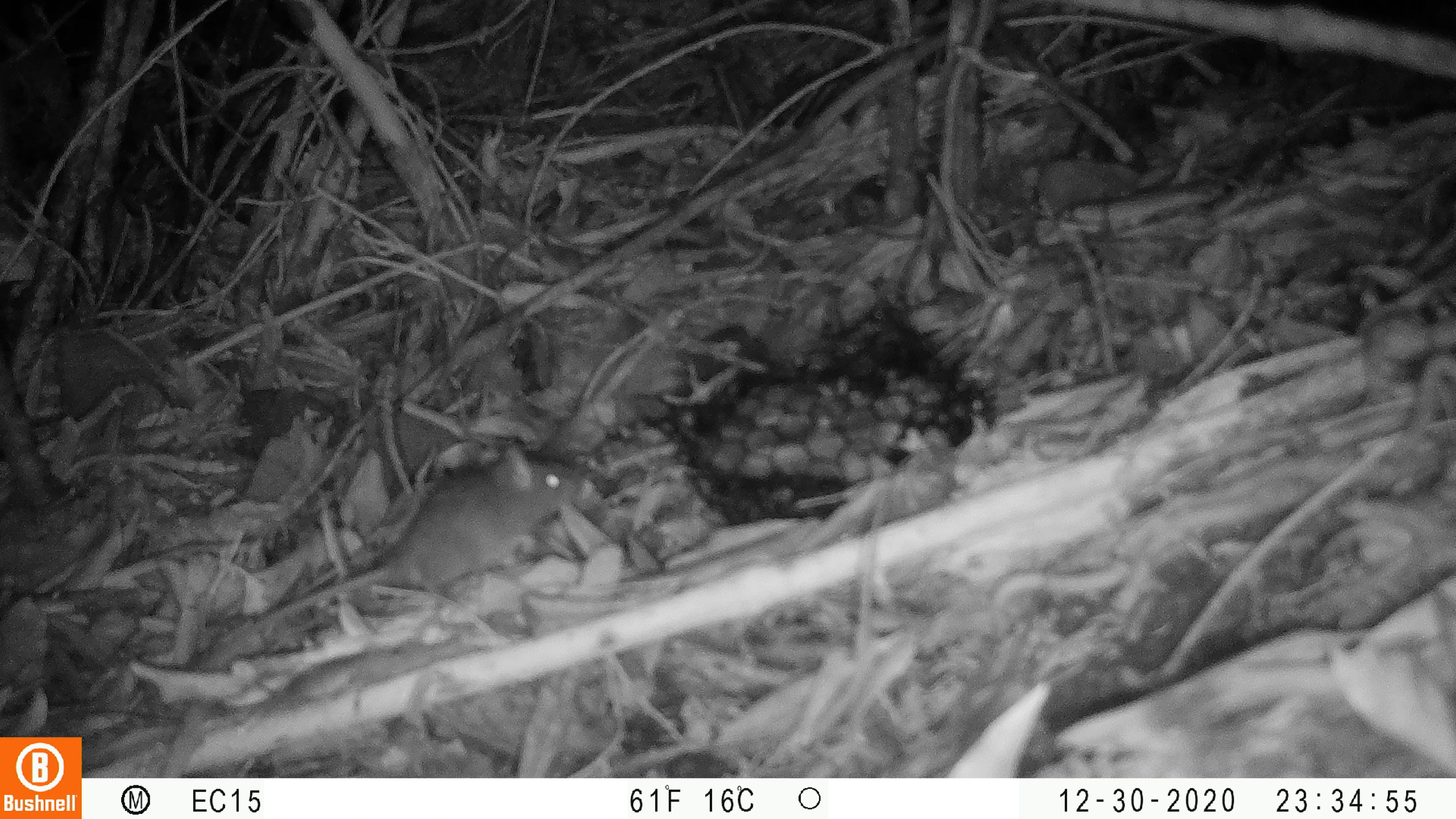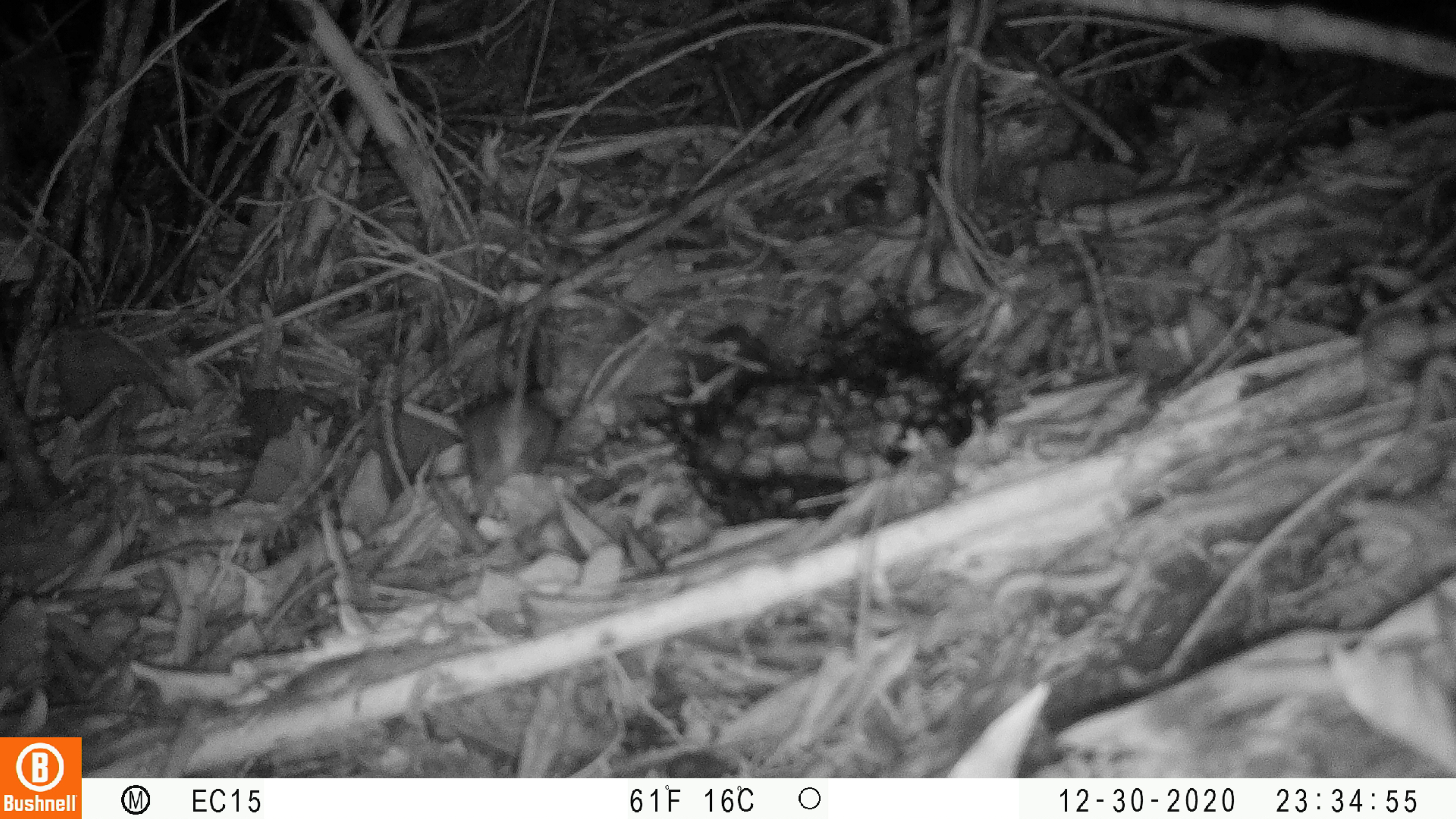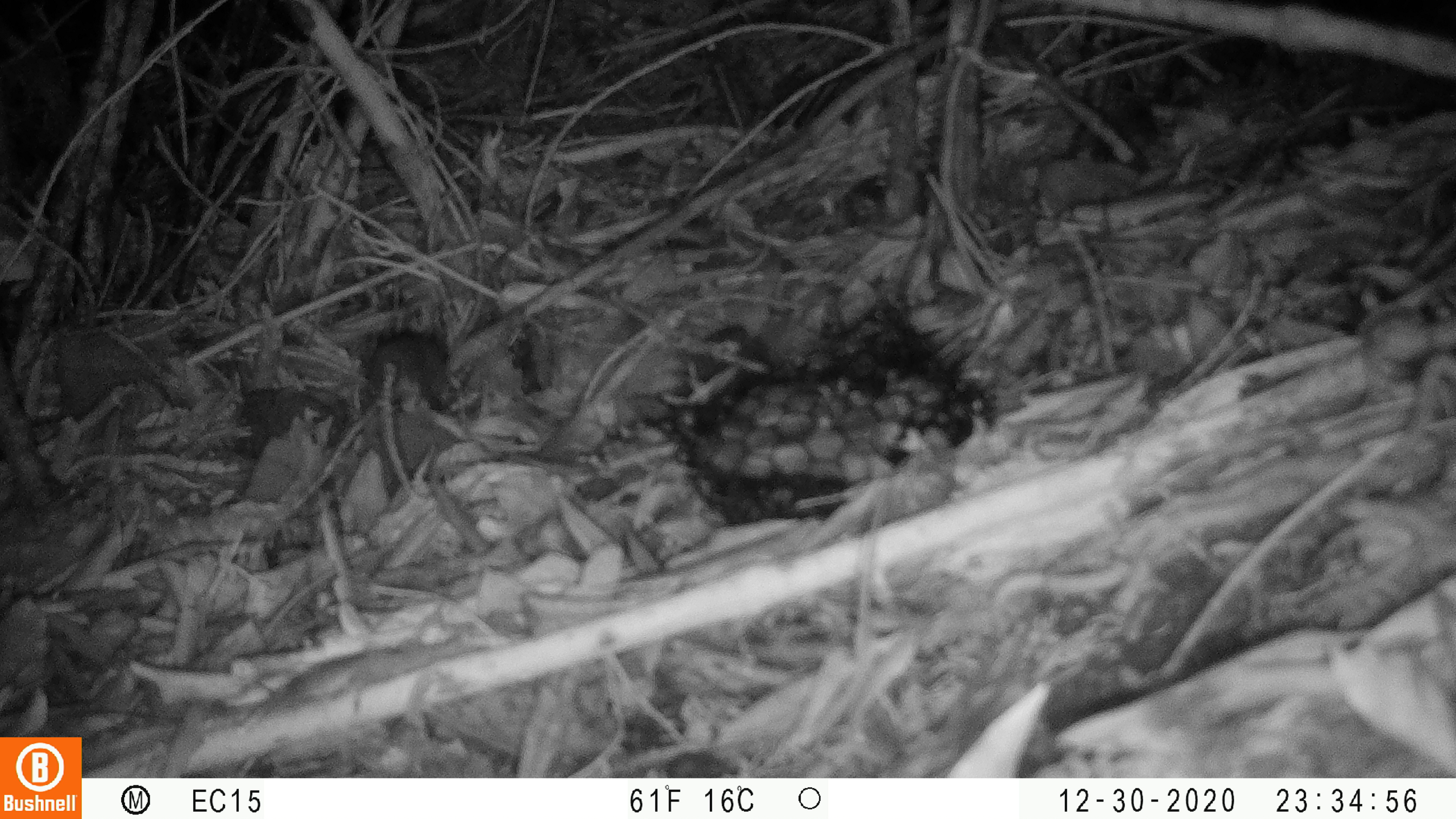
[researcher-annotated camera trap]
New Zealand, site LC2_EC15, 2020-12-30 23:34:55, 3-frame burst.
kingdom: Animalia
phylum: Chordata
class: Mammalia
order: Rodentia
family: Muridae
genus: Mus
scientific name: Mus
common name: mouse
Mouse (Mus).